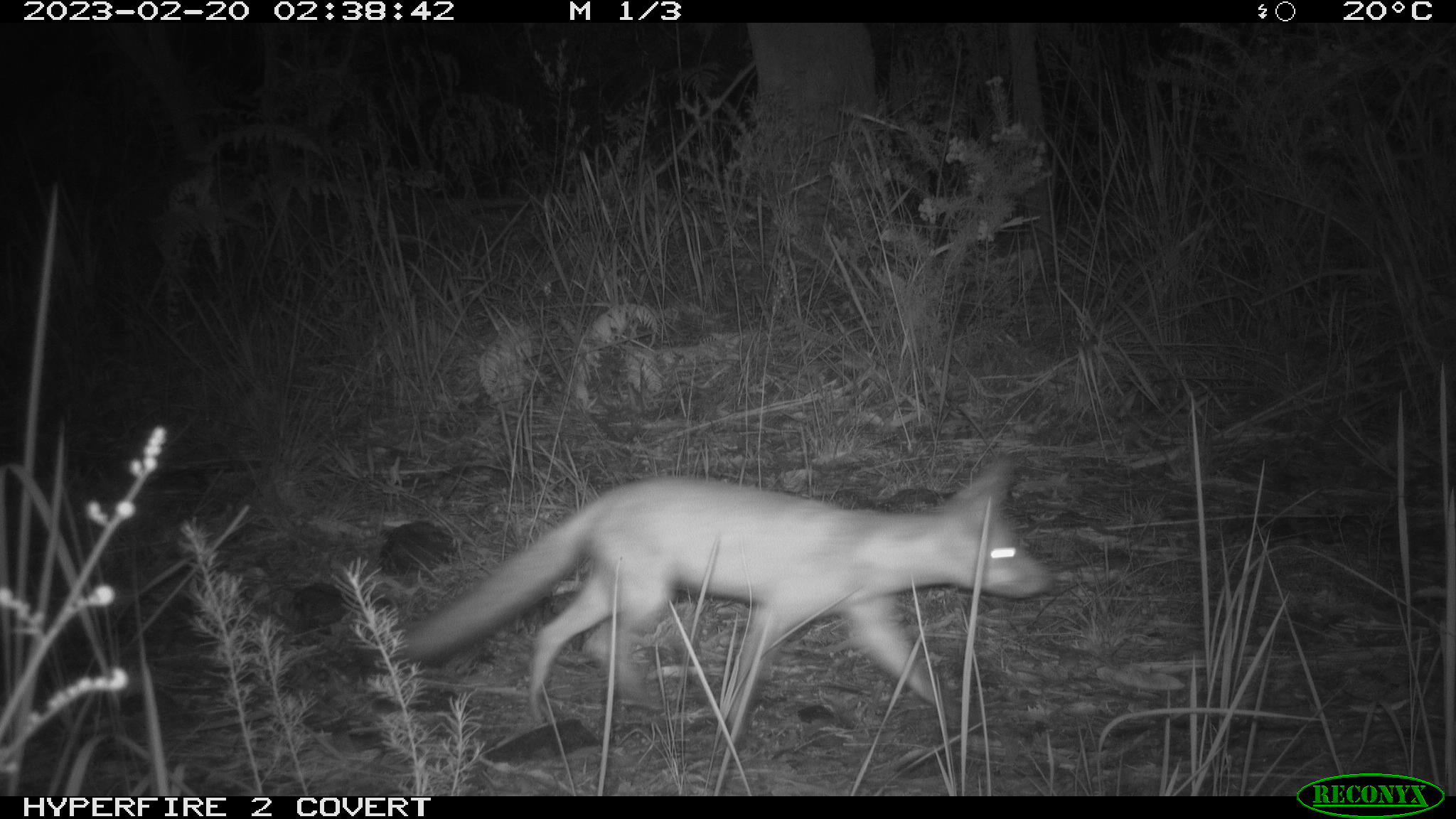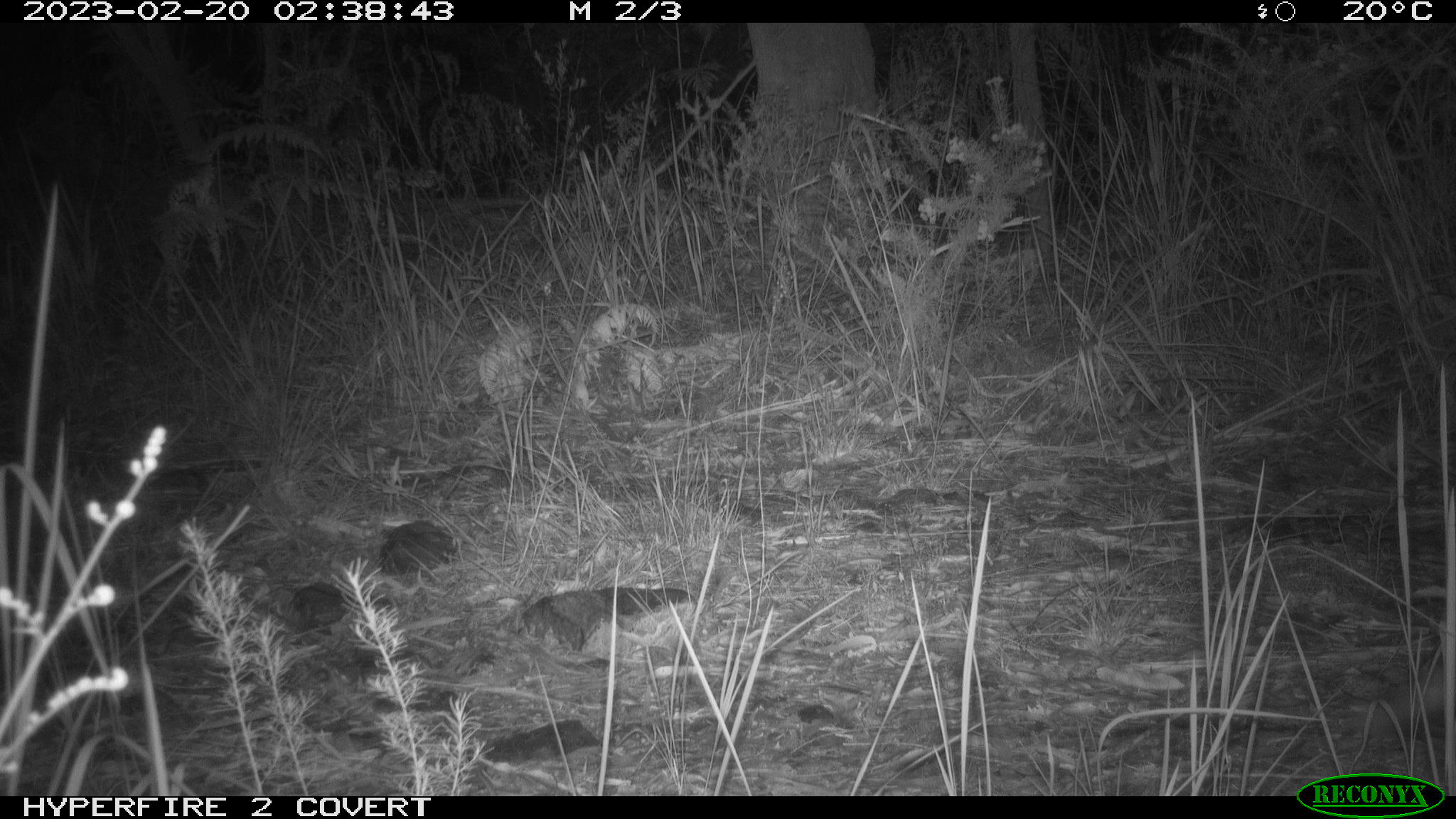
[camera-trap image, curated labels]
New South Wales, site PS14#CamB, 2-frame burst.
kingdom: Animalia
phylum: Chordata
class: Mammalia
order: Carnivora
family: Canidae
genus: Vulpes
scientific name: Vulpes vulpes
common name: red fox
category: fox